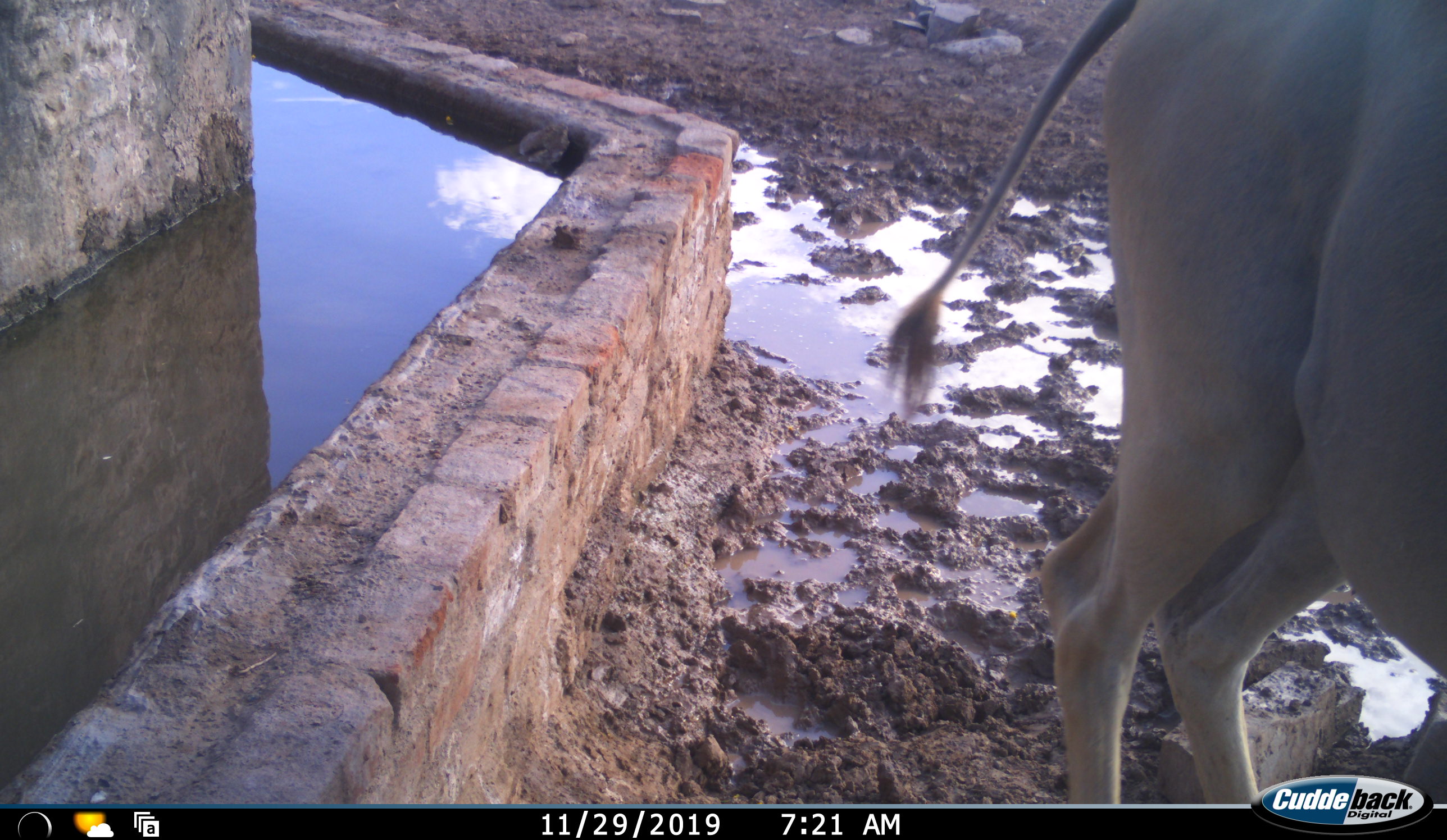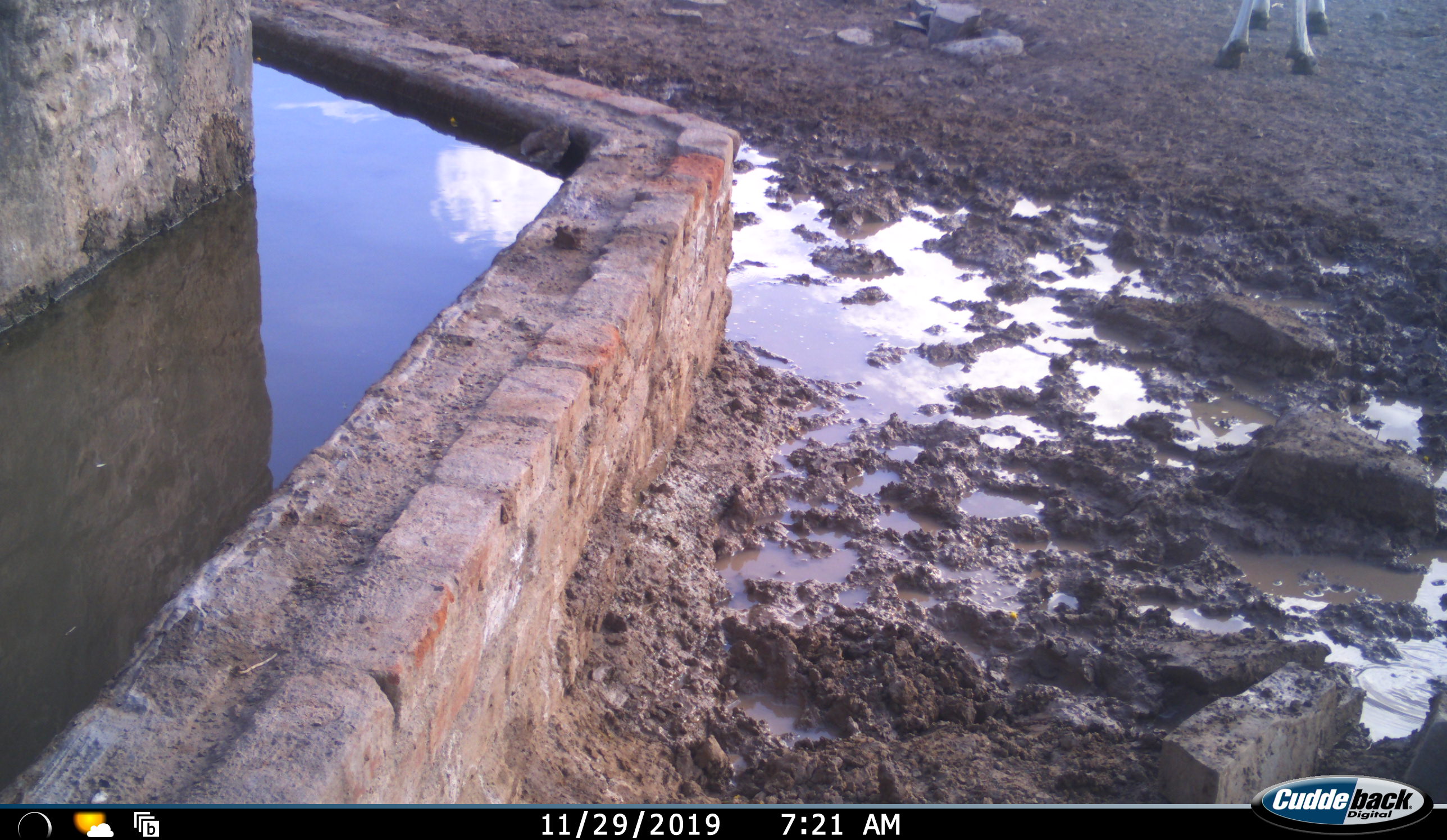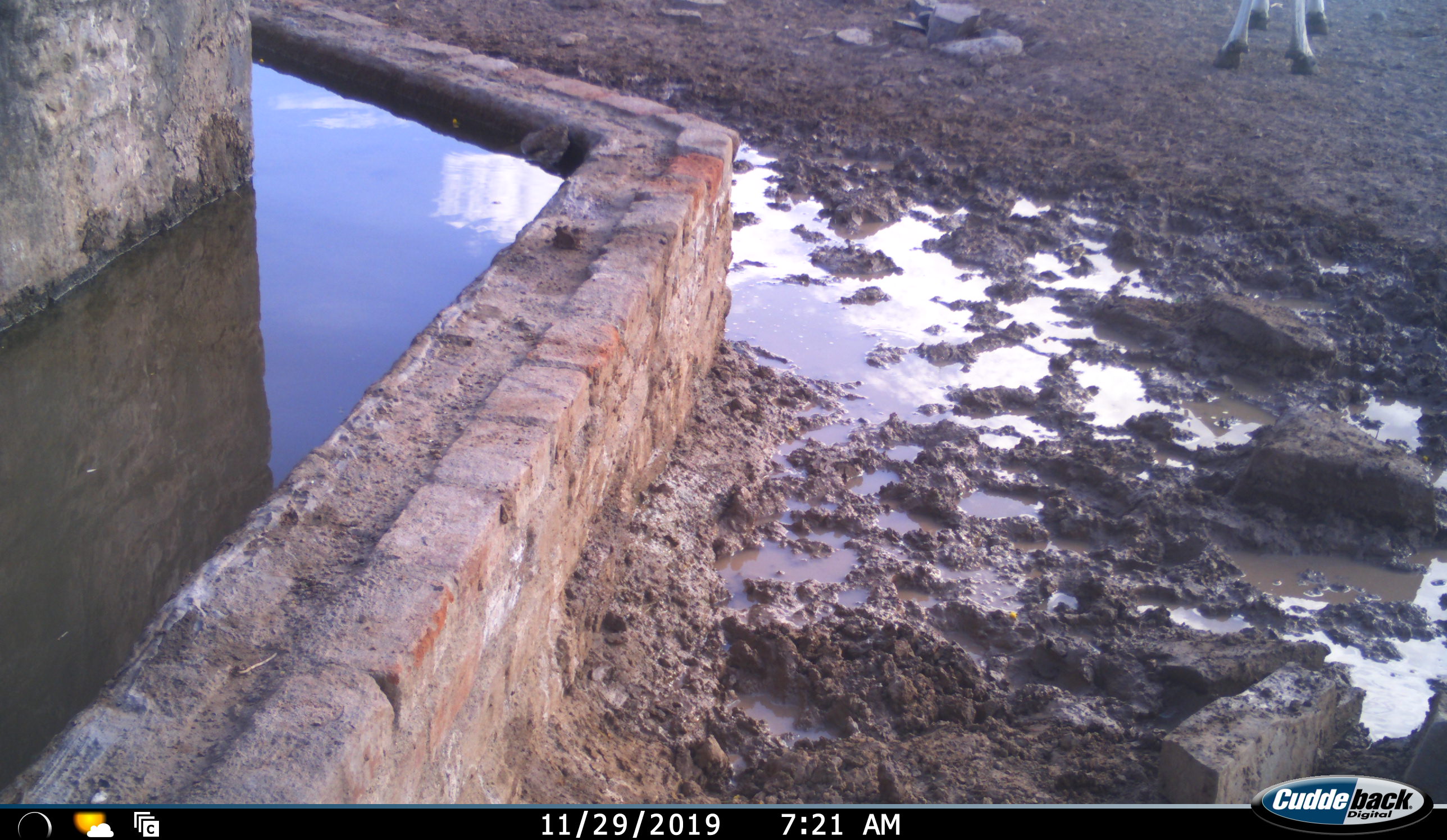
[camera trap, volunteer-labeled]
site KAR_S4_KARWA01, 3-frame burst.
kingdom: Animalia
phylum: Chordata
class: Mammalia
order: Artiodactyla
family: Bovidae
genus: Tragelaphus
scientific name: Tragelaphus oryx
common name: eland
Eland (Tragelaphus oryx), count 2. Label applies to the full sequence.